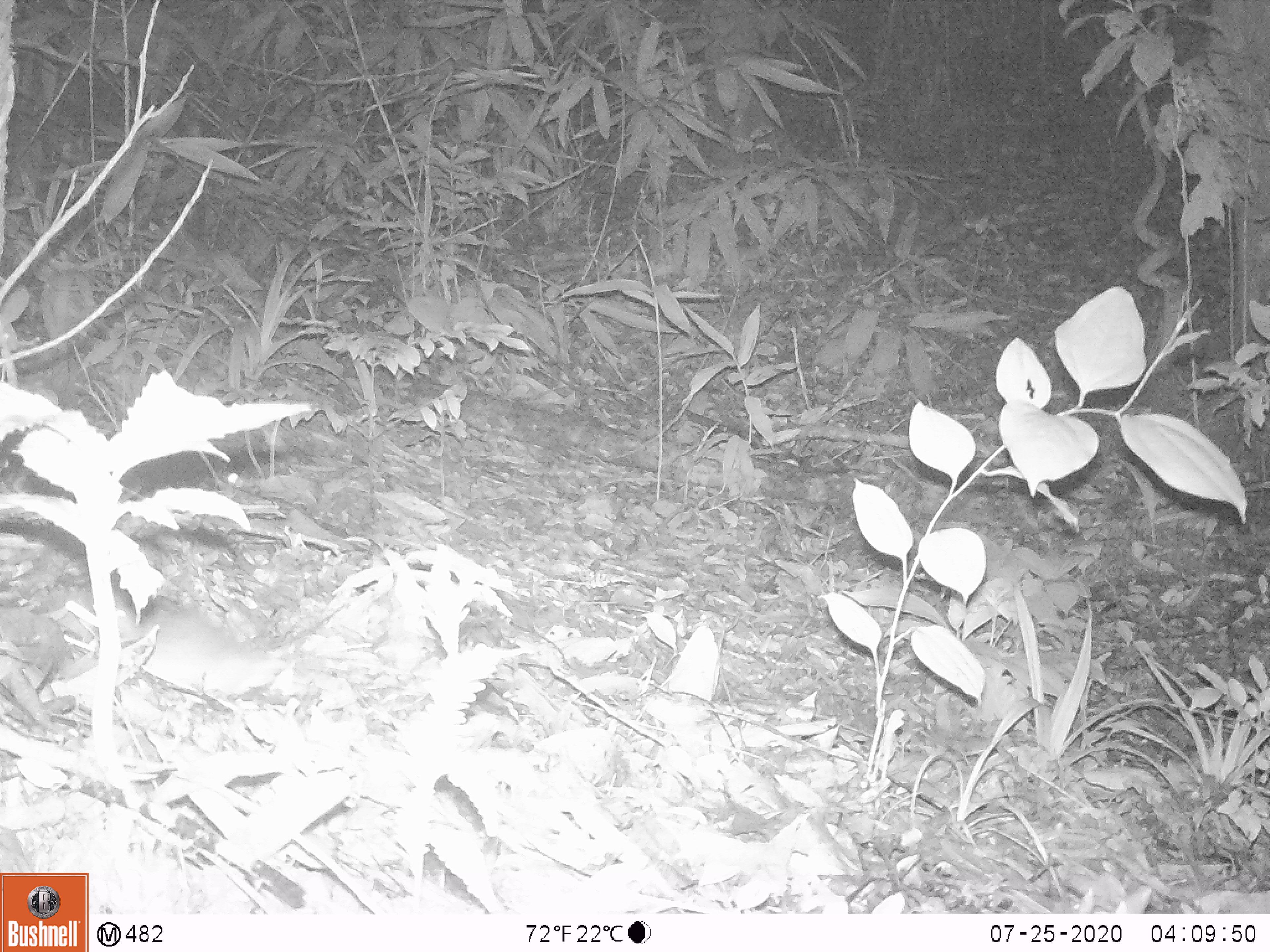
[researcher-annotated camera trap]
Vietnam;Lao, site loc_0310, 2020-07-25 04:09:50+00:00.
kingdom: Animalia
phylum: Chordata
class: Mammalia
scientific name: Mammalia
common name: mammal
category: unidentified small mammal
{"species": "unidentified small mammal (mammal) (Mammalia)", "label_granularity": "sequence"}